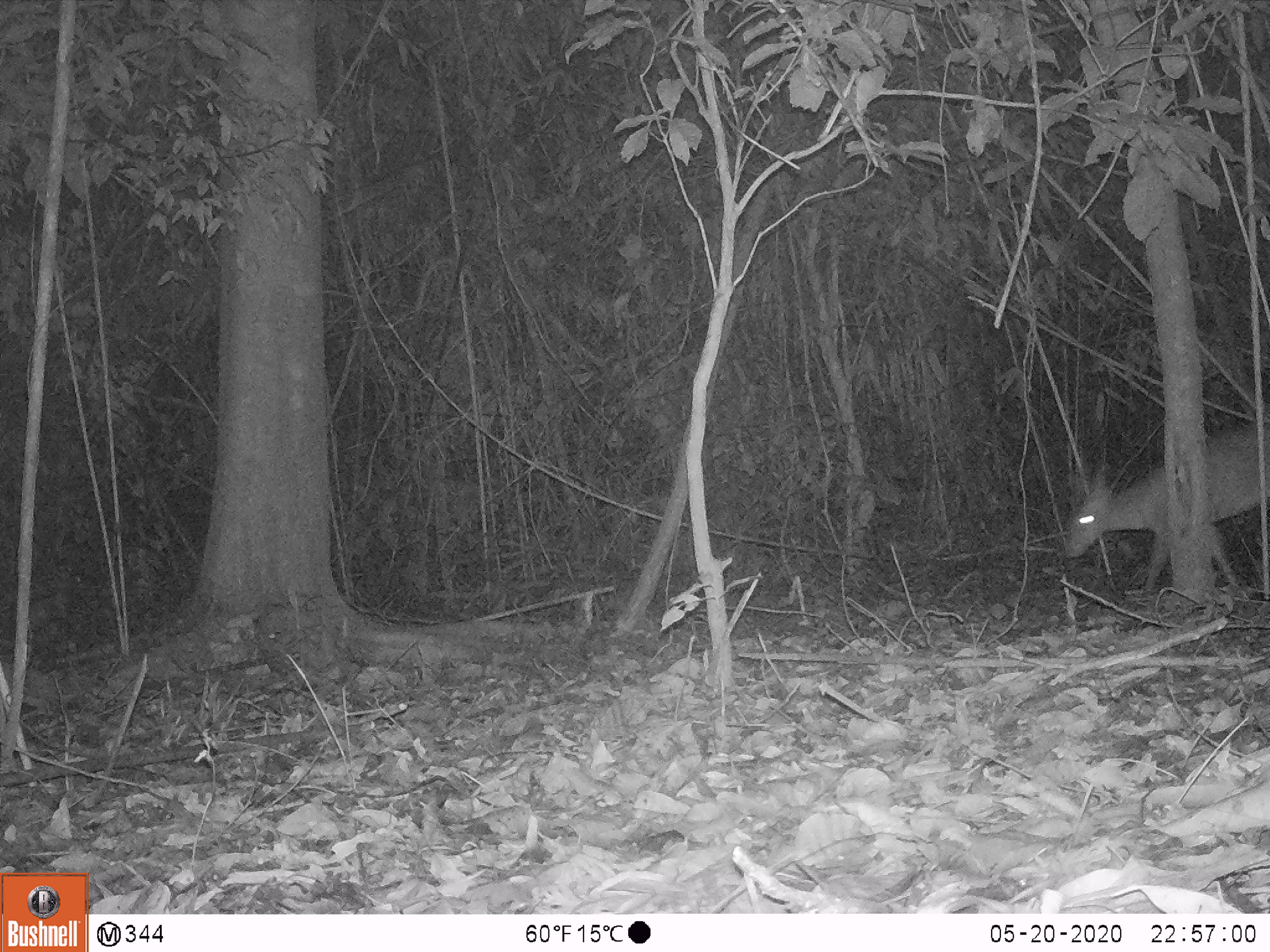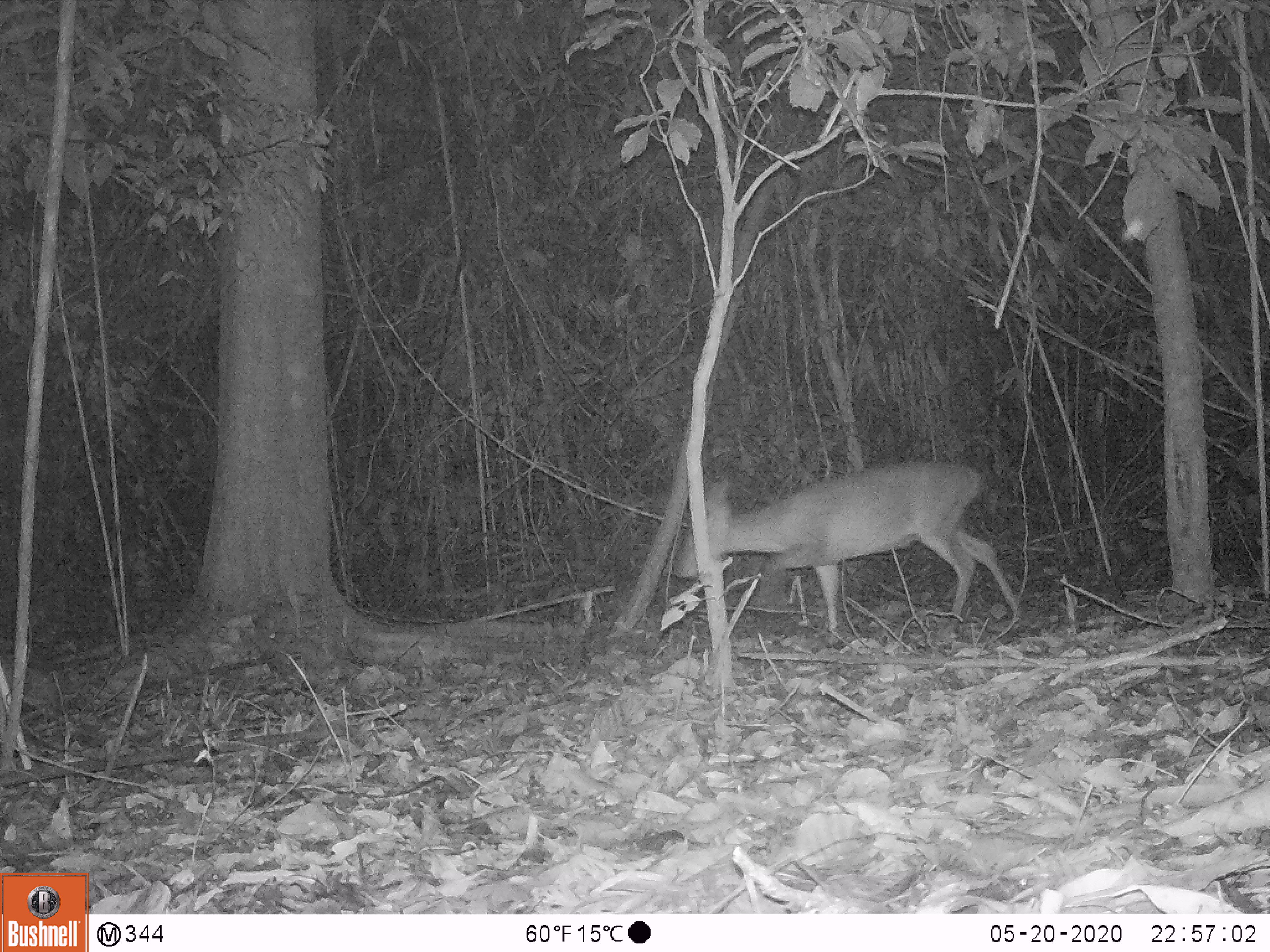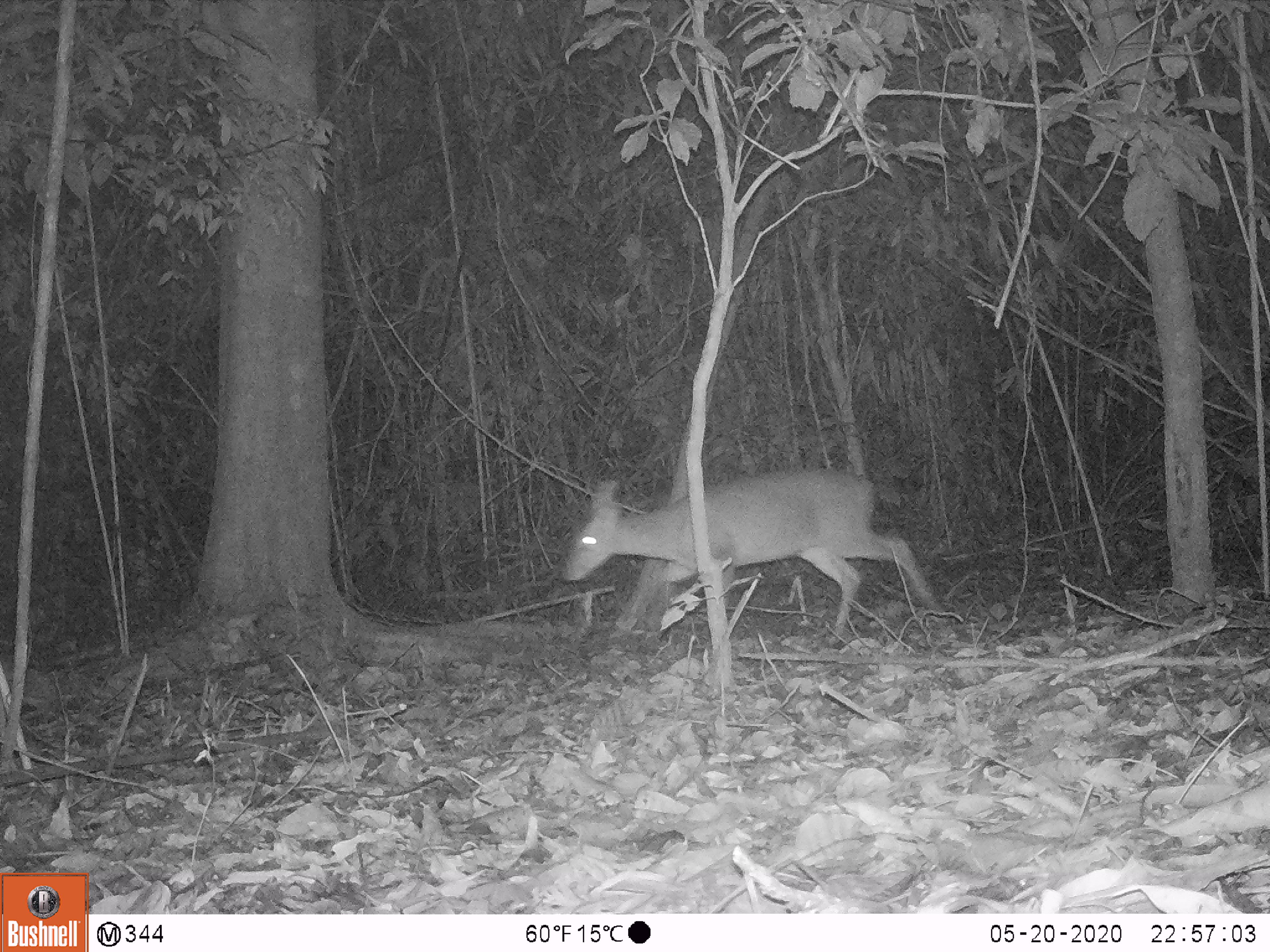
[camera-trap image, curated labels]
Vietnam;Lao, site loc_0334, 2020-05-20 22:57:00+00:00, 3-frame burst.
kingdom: Animalia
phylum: Chordata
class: Mammalia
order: Artiodactyla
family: Cervidae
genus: Muntiacus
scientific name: Muntiacus vuquangensis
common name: large-antlered muntjac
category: large antlered muntjac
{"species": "large antlered muntjac (large-antlered muntjac) (Muntiacus vuquangensis)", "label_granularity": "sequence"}